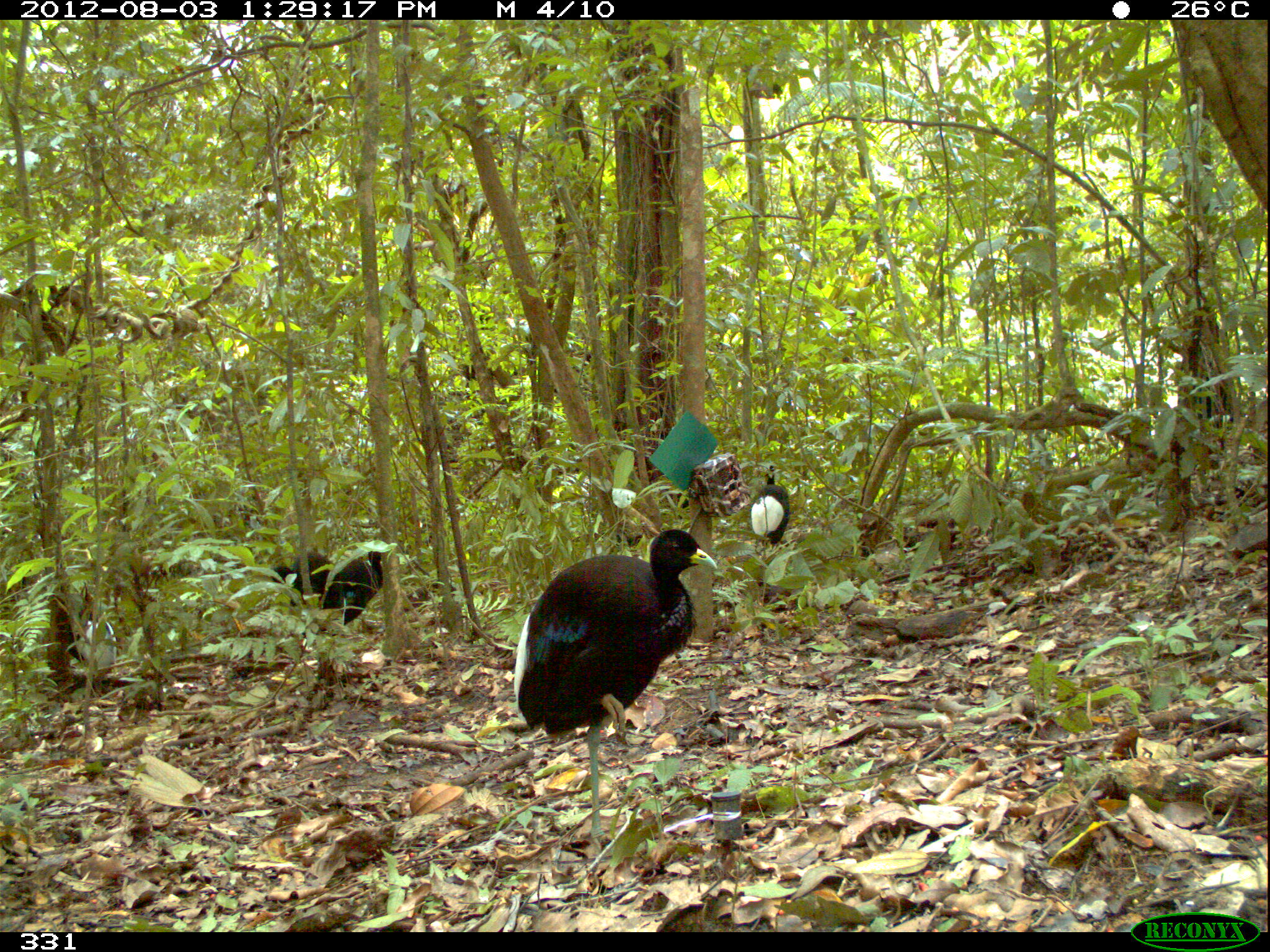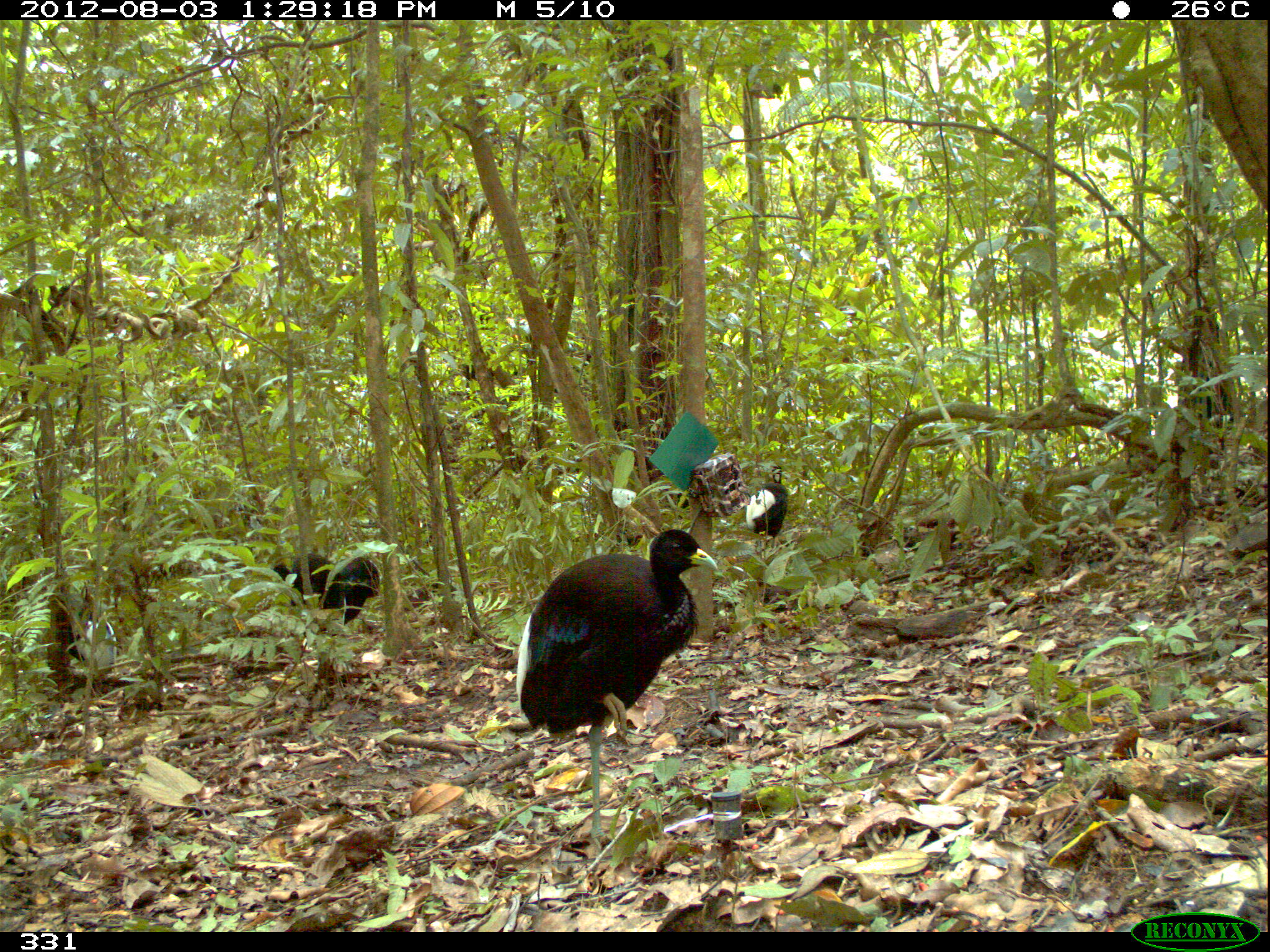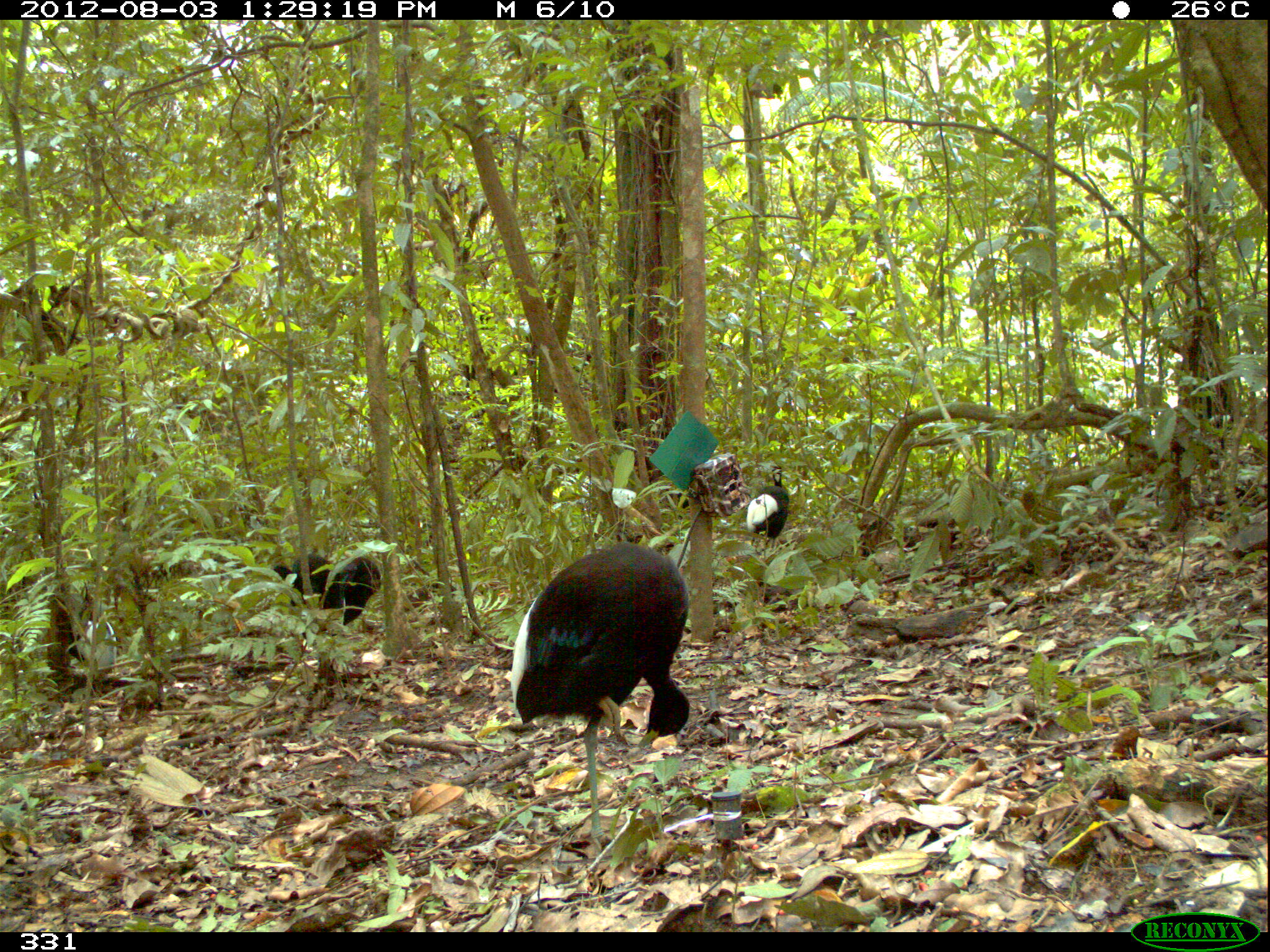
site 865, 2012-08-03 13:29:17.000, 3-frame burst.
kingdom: Animalia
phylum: Chordata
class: Aves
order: Gruiformes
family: Psophiidae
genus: Psophia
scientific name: Psophia leucoptera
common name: pale-winged trumpeter